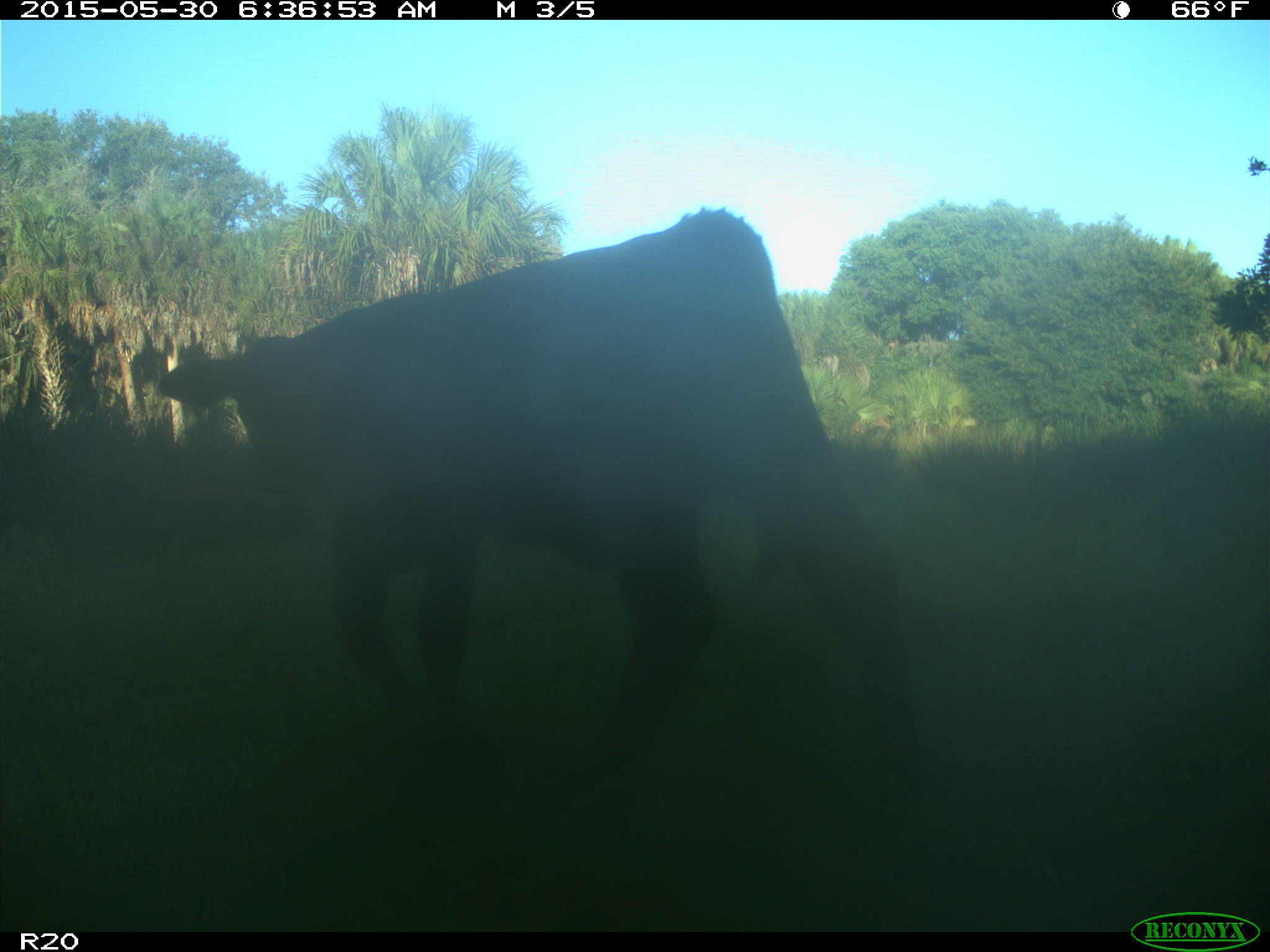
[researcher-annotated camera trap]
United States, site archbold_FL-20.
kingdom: Animalia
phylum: Chordata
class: Mammalia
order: Artiodactyla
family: Bovidae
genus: Bos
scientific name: Bos taurus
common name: domestic cow